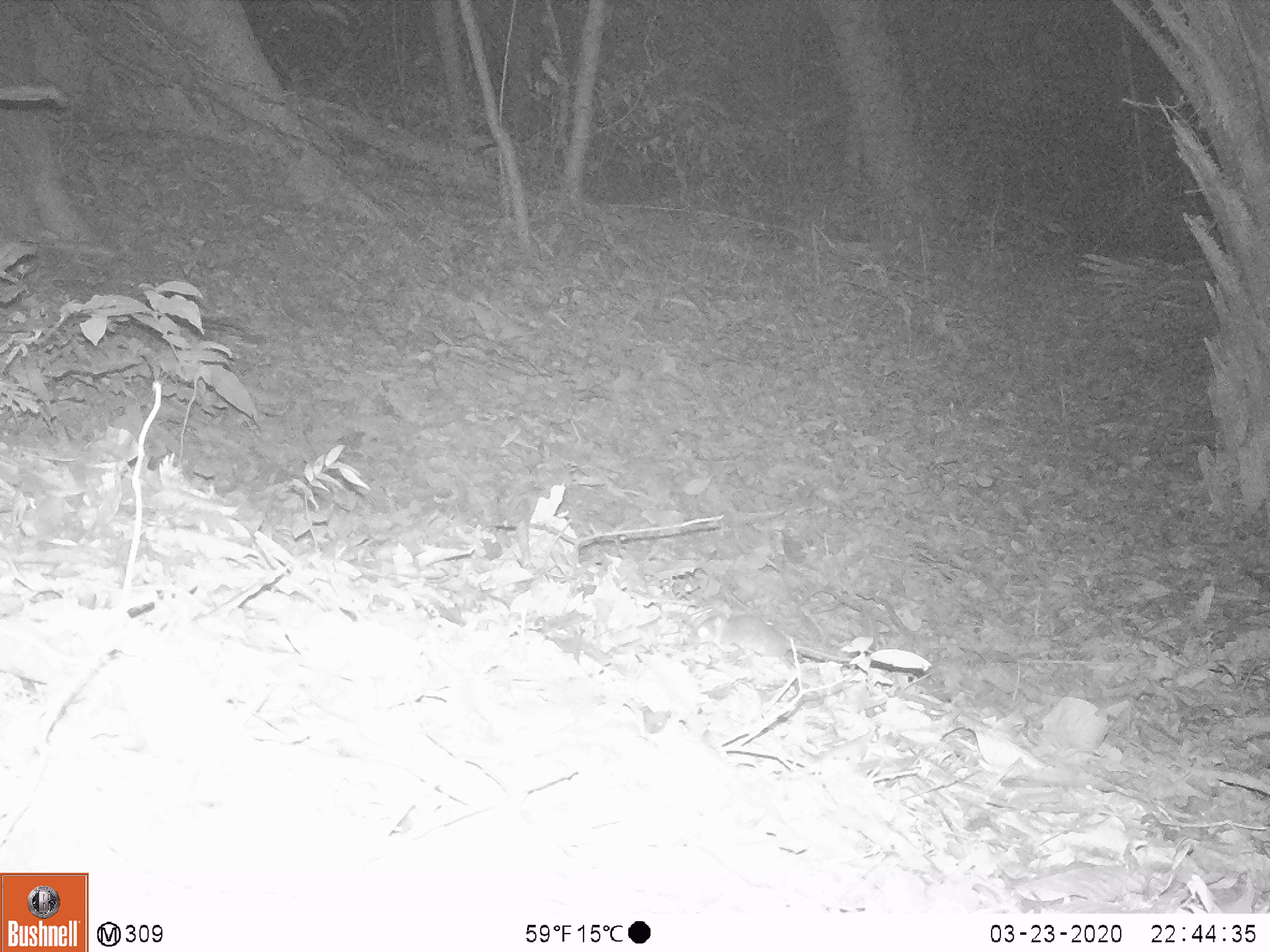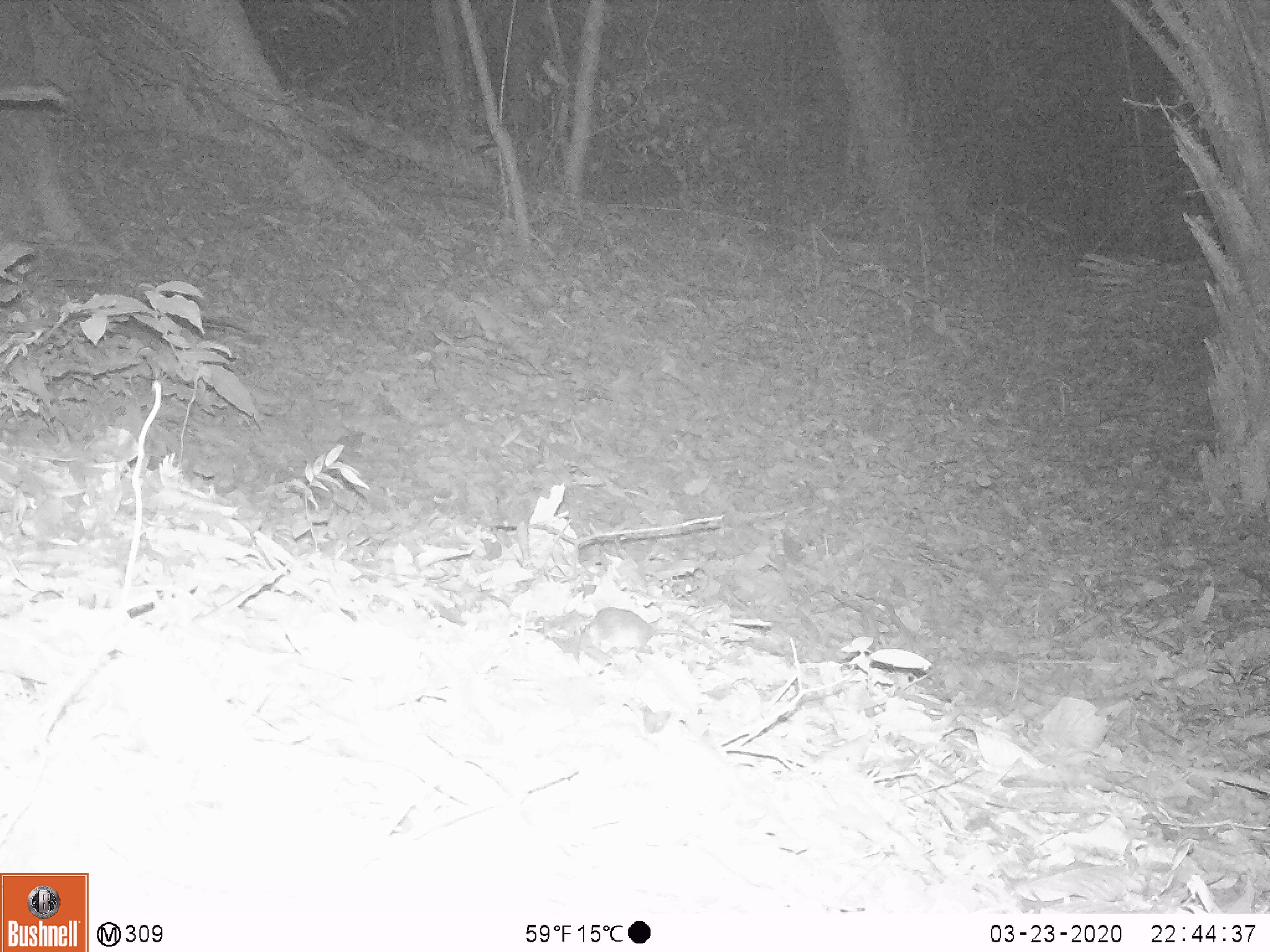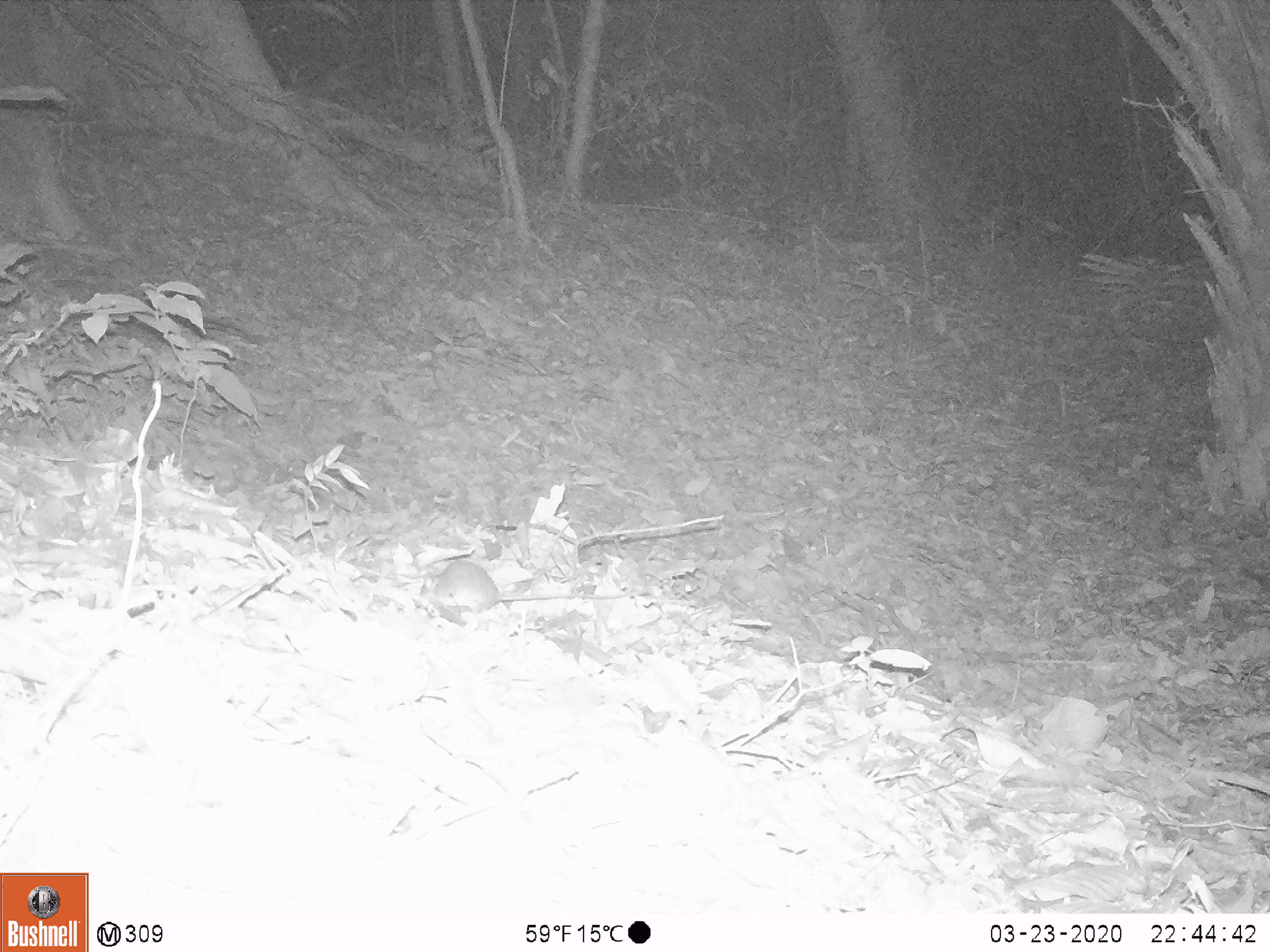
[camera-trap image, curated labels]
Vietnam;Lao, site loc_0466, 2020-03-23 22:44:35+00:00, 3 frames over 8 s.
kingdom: Animalia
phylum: Chordata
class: Mammalia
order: Rodentia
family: Muridae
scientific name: Muridae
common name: old-world mice and rats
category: unidentified murid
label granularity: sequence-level